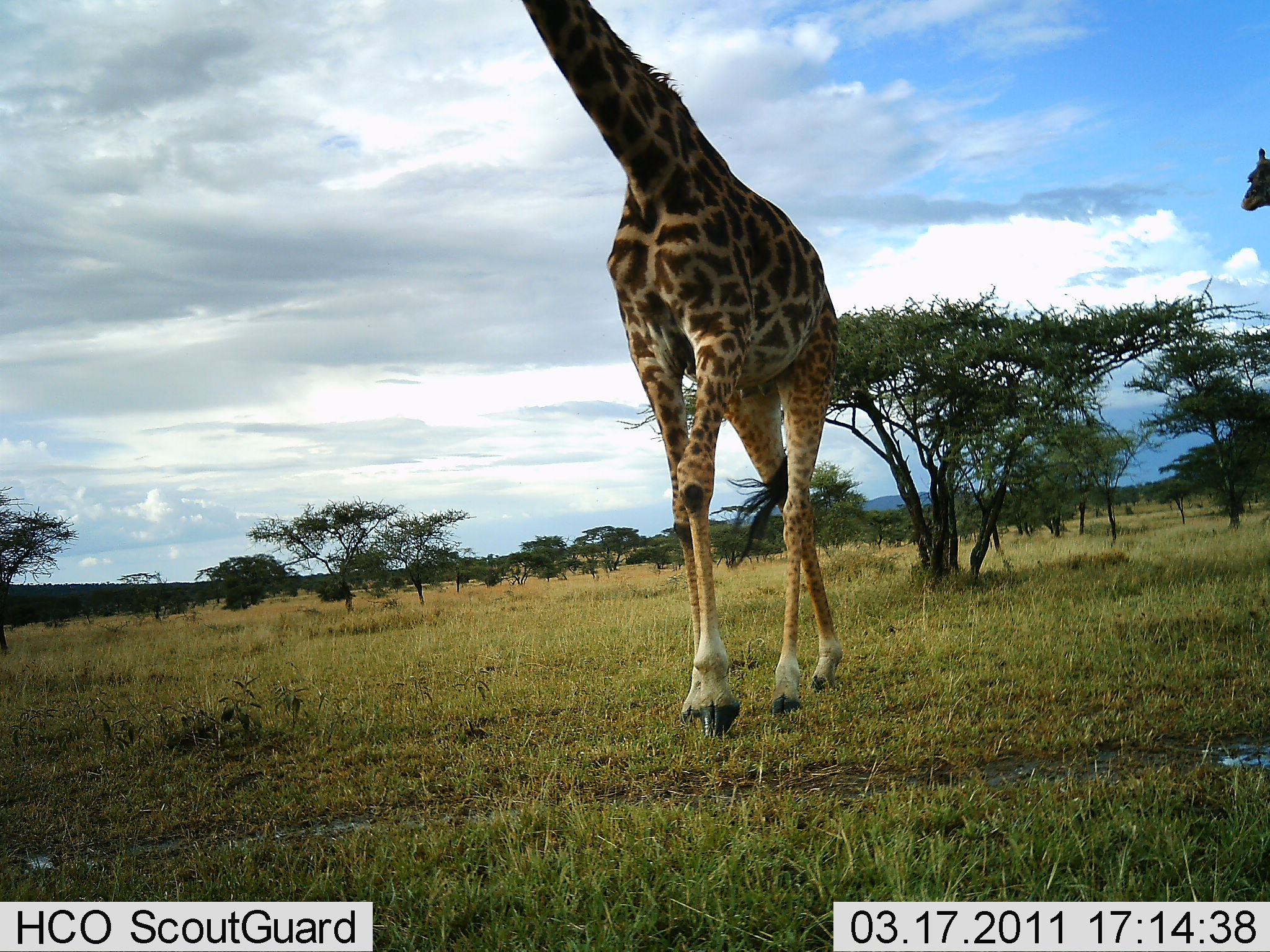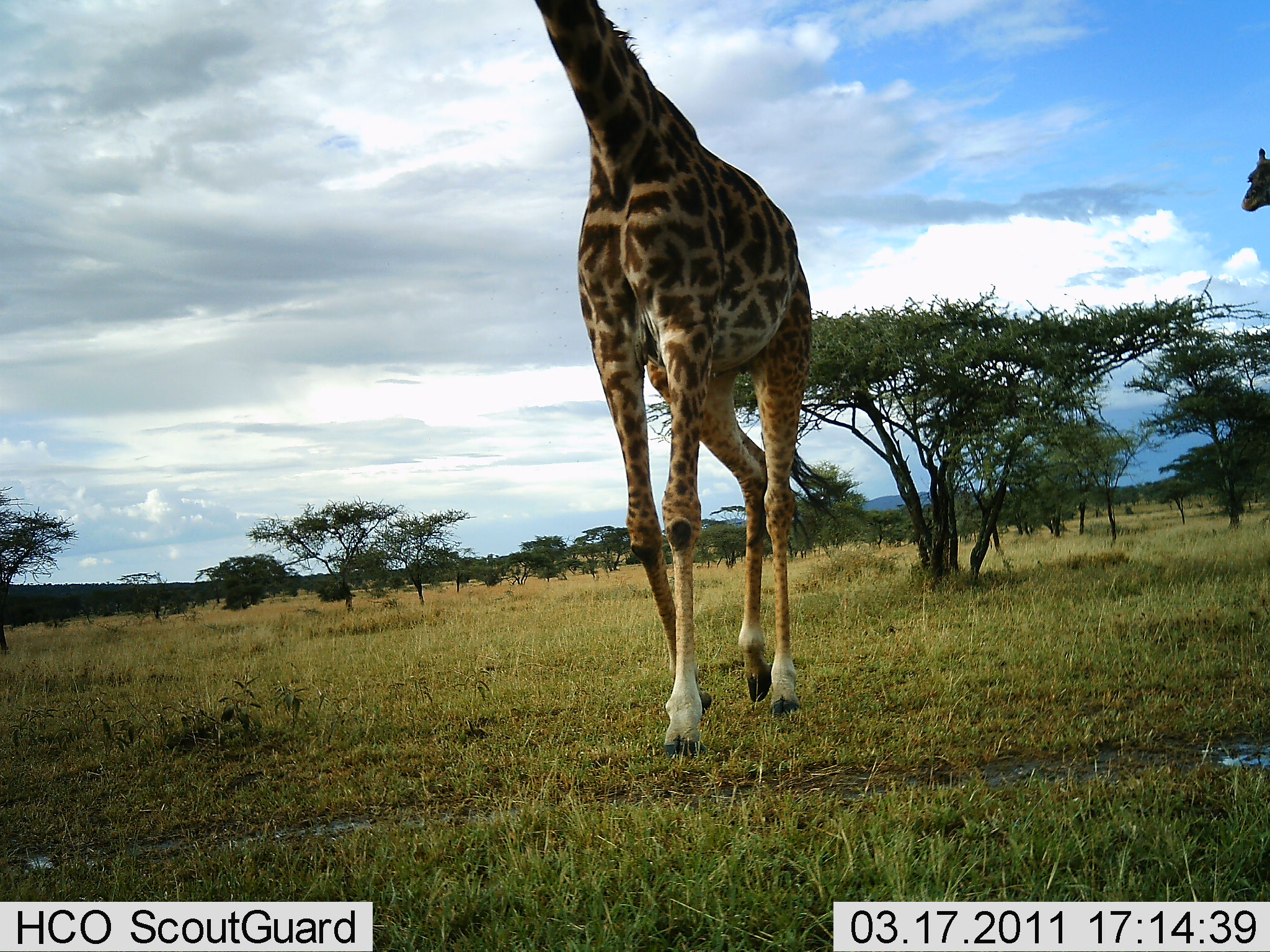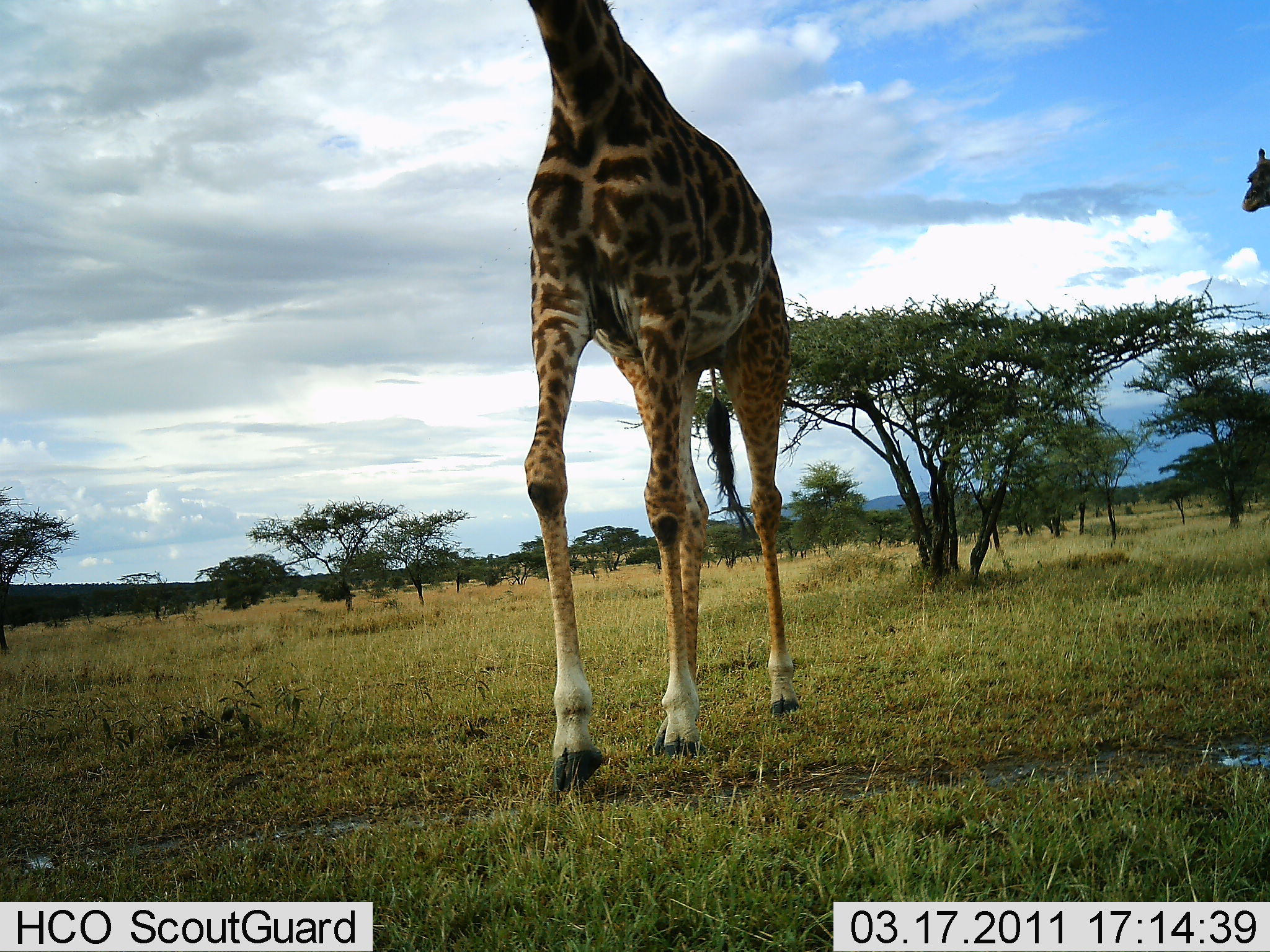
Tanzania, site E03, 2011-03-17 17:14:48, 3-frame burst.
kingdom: Animalia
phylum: Chordata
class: Mammalia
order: Artiodactyla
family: Giraffidae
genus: Giraffa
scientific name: Giraffa camelopardalis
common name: giraffe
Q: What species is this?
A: Giraffe (Giraffa camelopardalis).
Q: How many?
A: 1.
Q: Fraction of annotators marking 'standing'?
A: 30%.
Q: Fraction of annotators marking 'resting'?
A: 0%.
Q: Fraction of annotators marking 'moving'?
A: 100%.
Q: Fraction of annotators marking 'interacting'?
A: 0%.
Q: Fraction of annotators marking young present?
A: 0%.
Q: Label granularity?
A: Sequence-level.